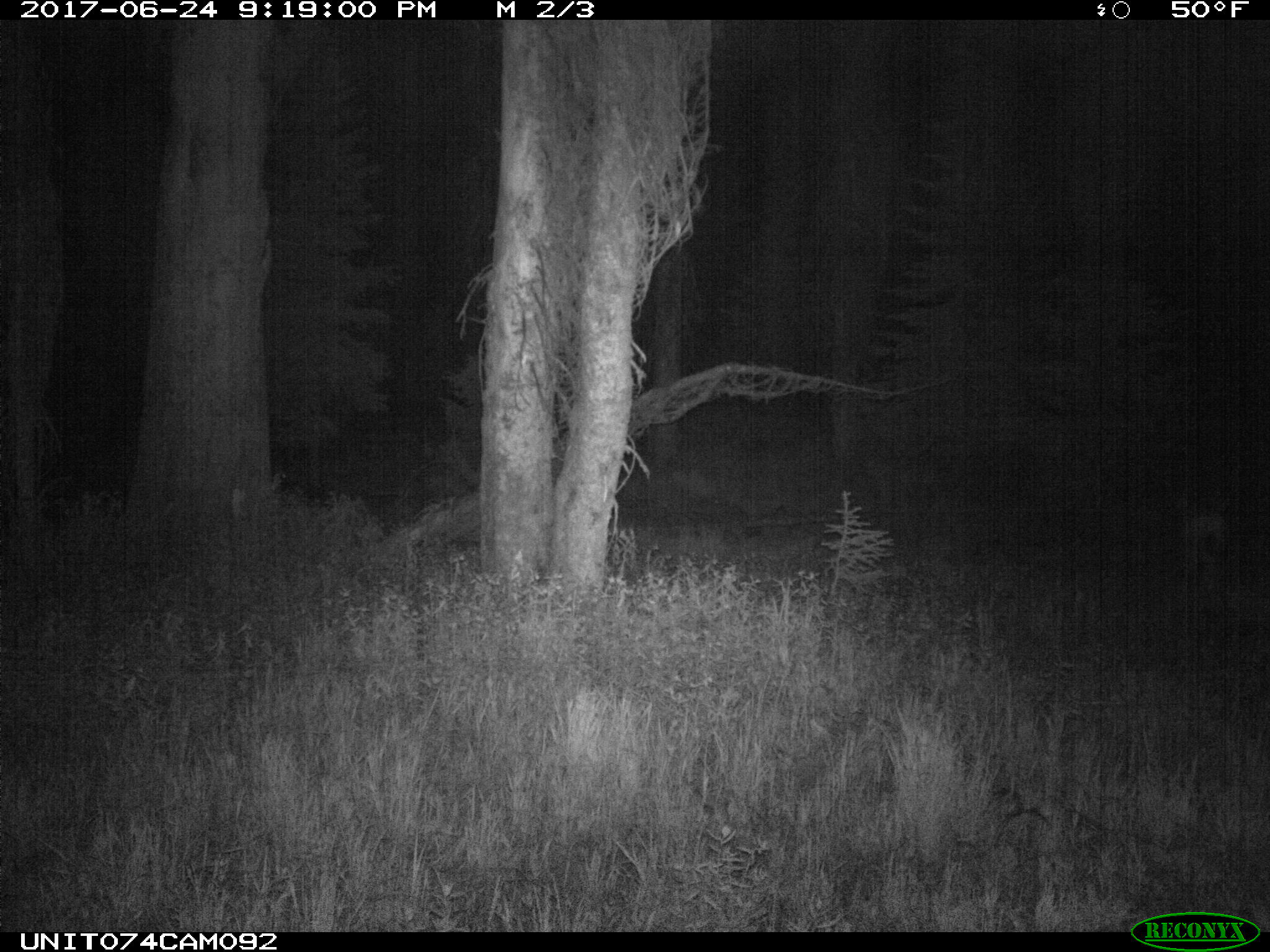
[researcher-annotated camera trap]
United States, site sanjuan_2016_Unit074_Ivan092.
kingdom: Animalia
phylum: Chordata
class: Mammalia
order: Artiodactyla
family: Cervidae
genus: Odocoileus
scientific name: Odocoileus hemionus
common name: mule deer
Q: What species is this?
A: Odocoileus hemionus (mule deer).